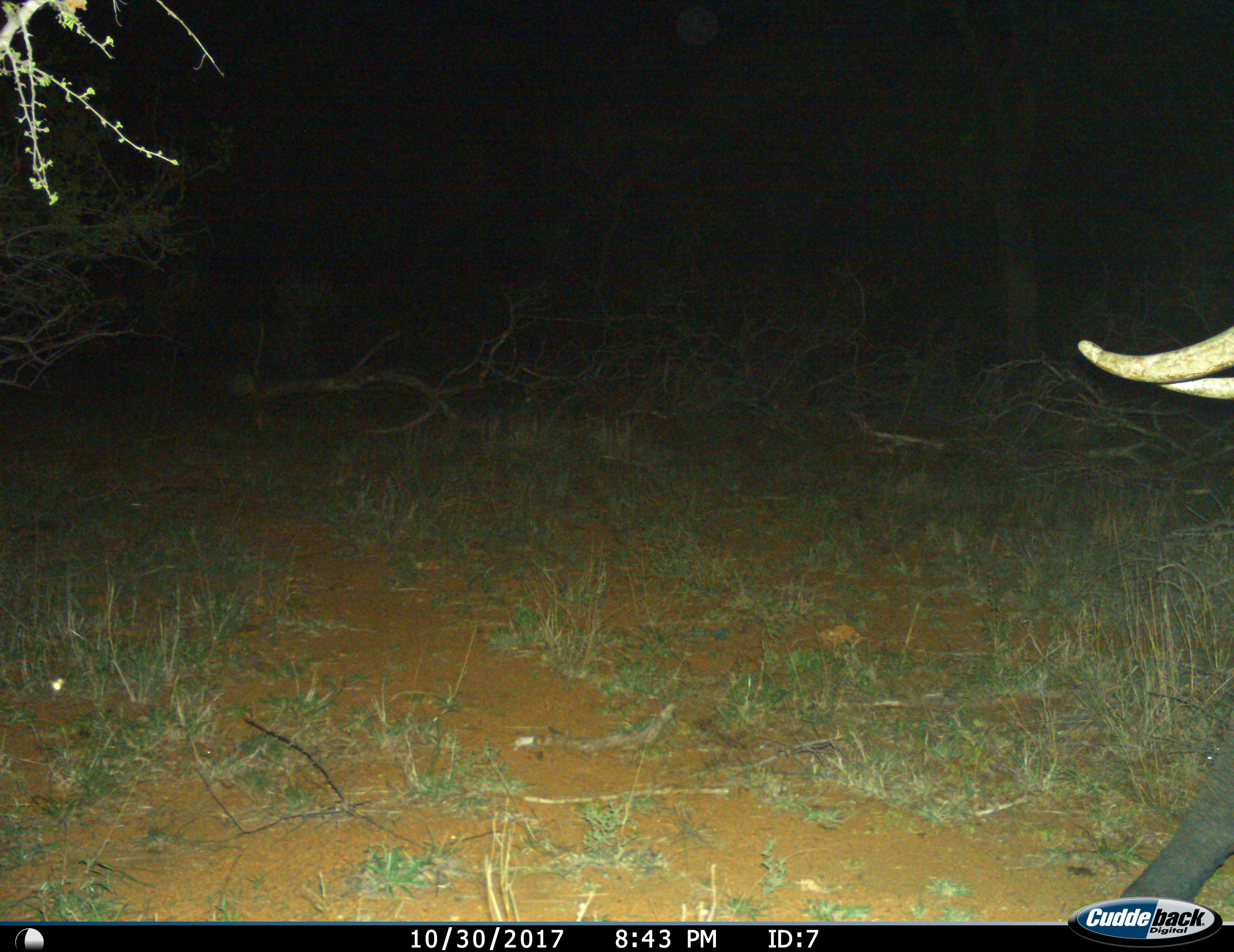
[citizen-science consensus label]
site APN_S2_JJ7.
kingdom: Animalia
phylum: Chordata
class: Mammalia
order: Proboscidea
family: Elephantidae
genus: Loxodonta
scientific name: Loxodonta africana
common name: african bush elephant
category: elephant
Elephant (african bush elephant) (Loxodonta africana), count 1. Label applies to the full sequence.